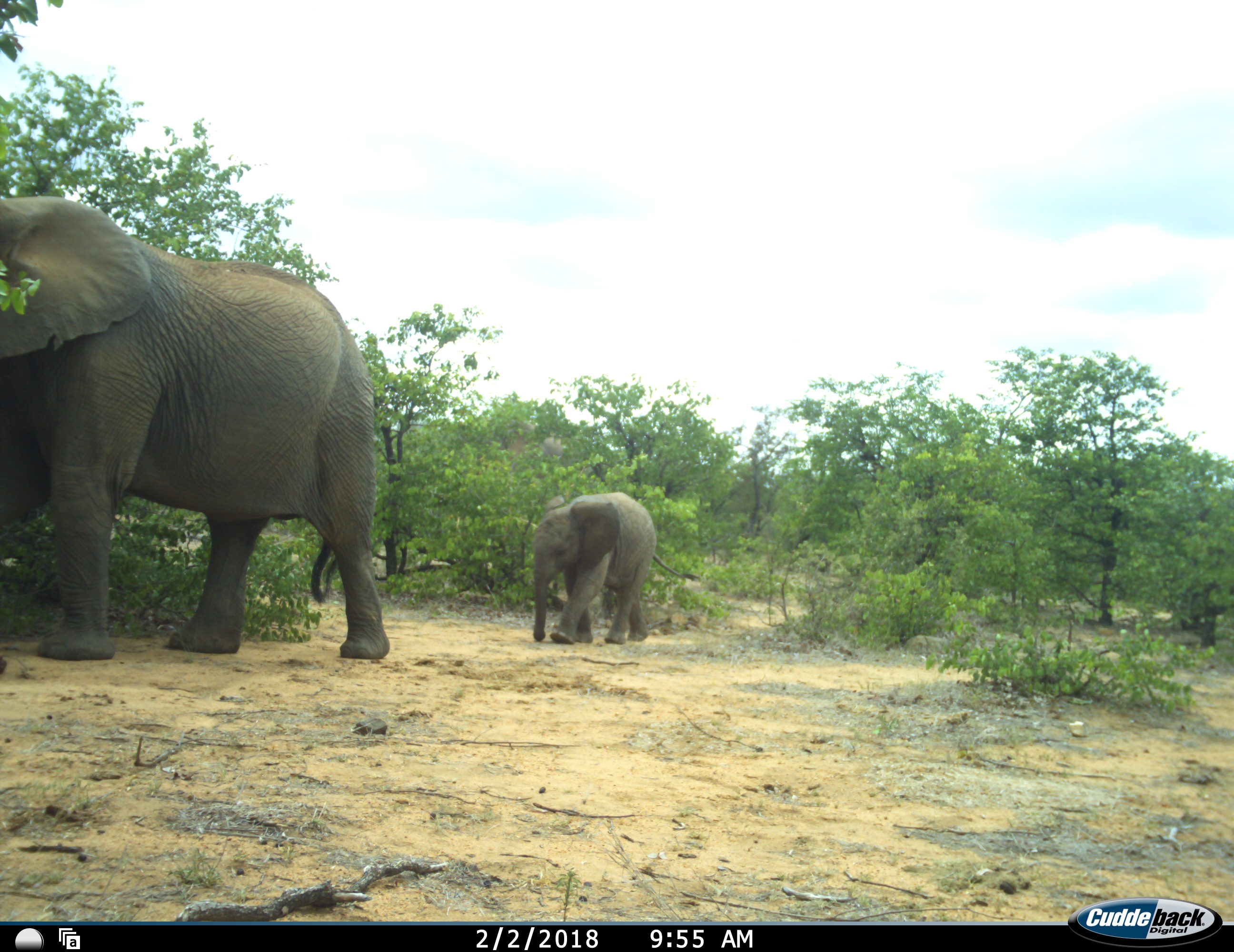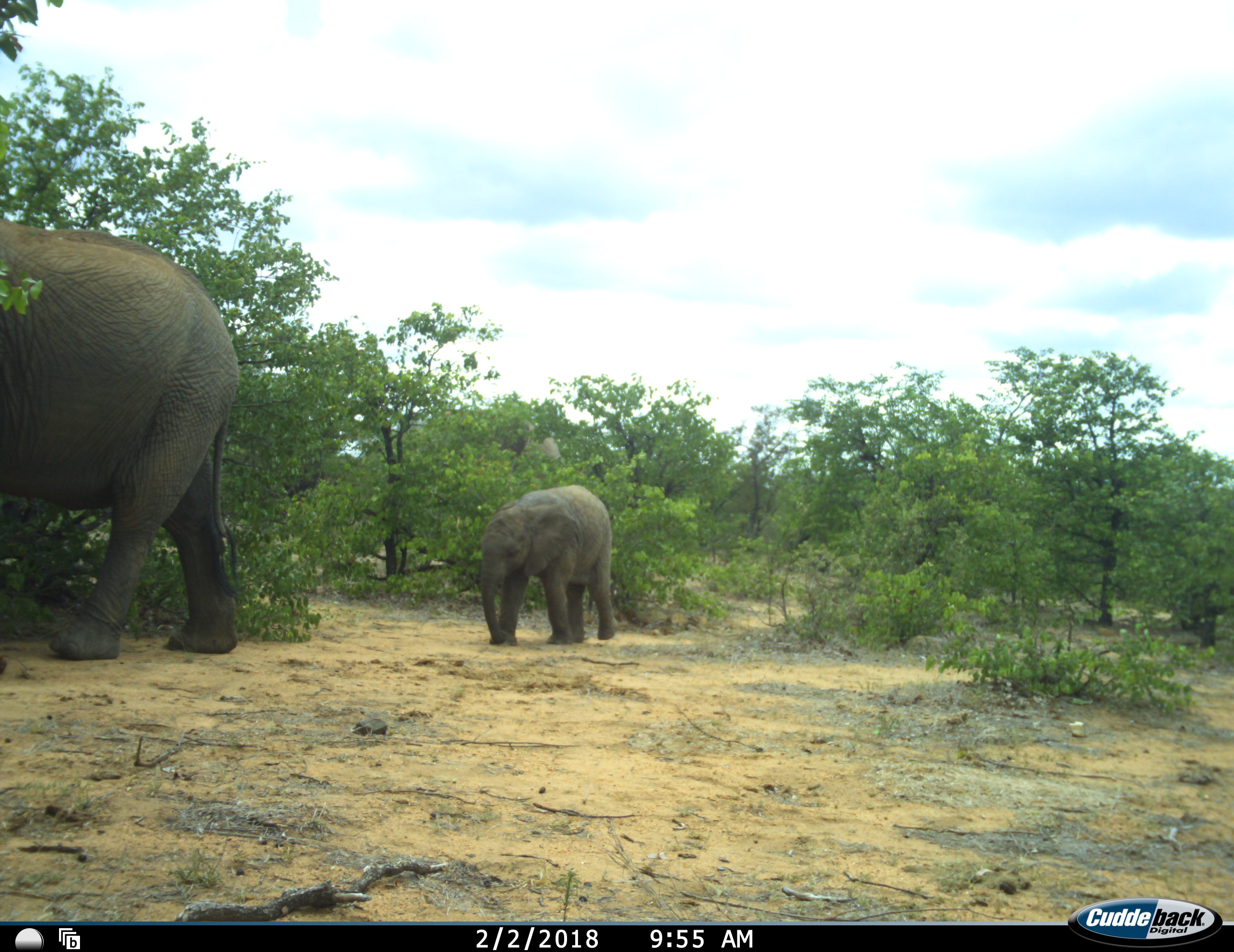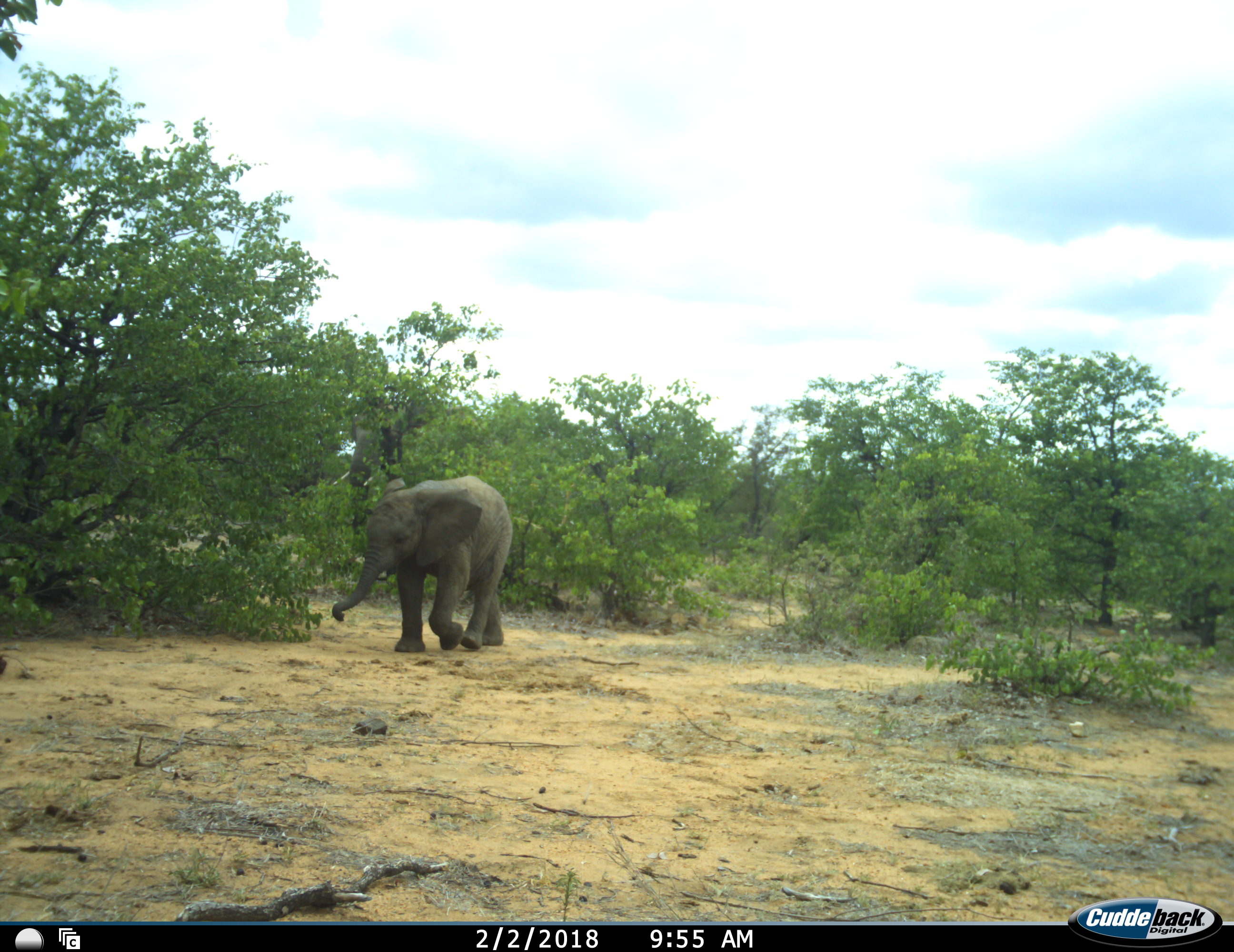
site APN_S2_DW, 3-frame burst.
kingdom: Animalia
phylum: Chordata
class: Mammalia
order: Proboscidea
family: Elephantidae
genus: Loxodonta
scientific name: Loxodonta africana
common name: african bush elephant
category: elephant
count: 2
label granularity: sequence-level